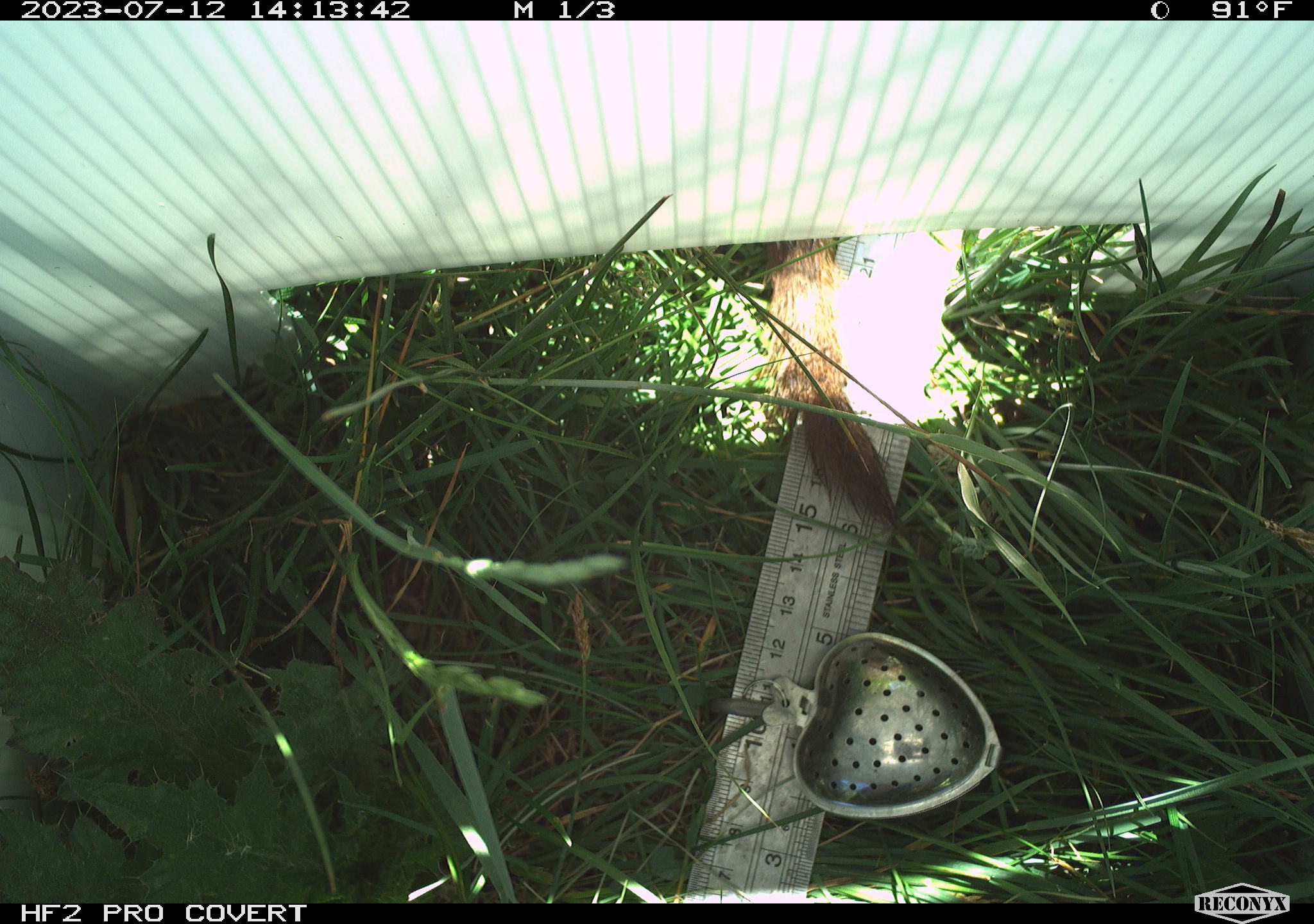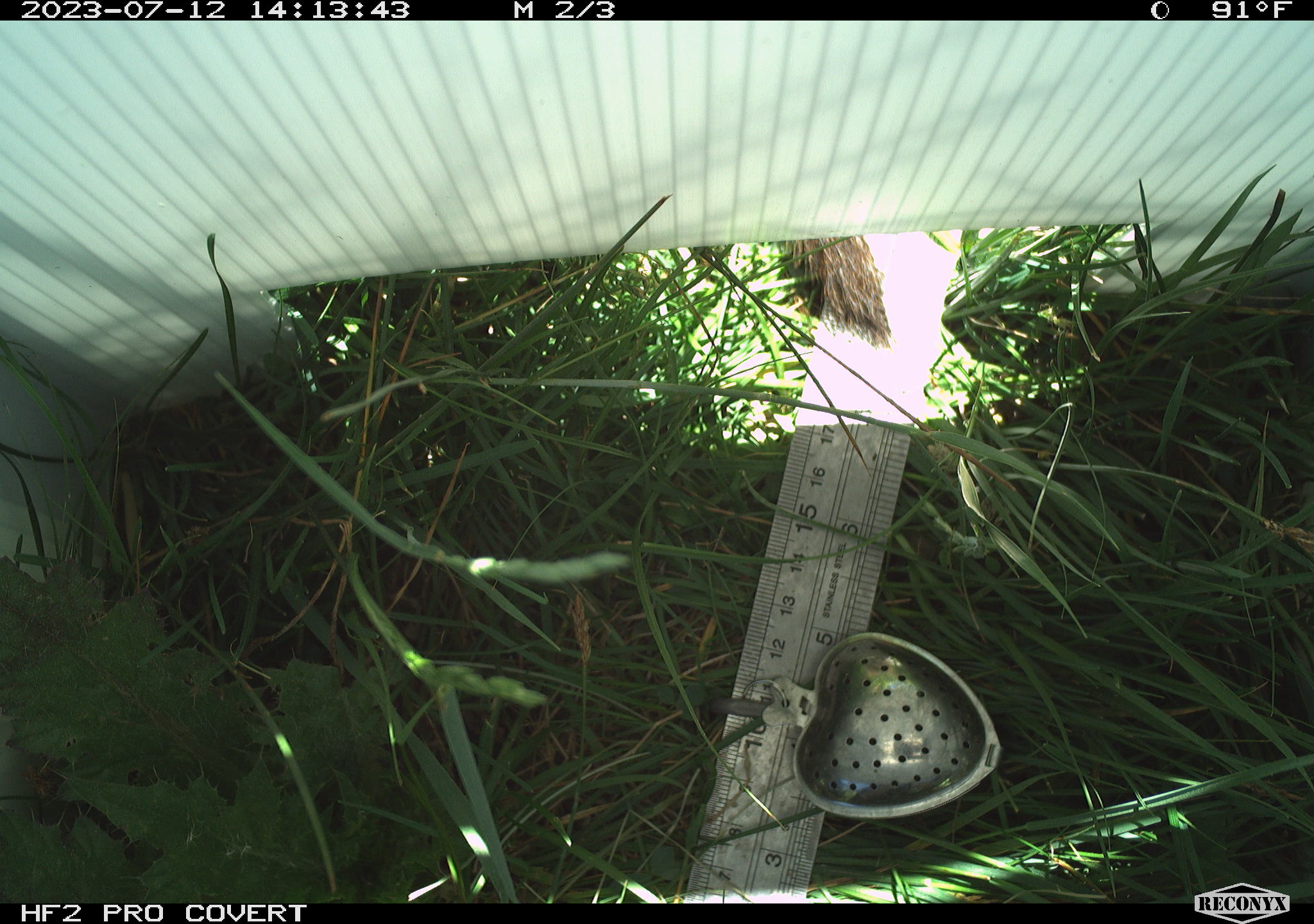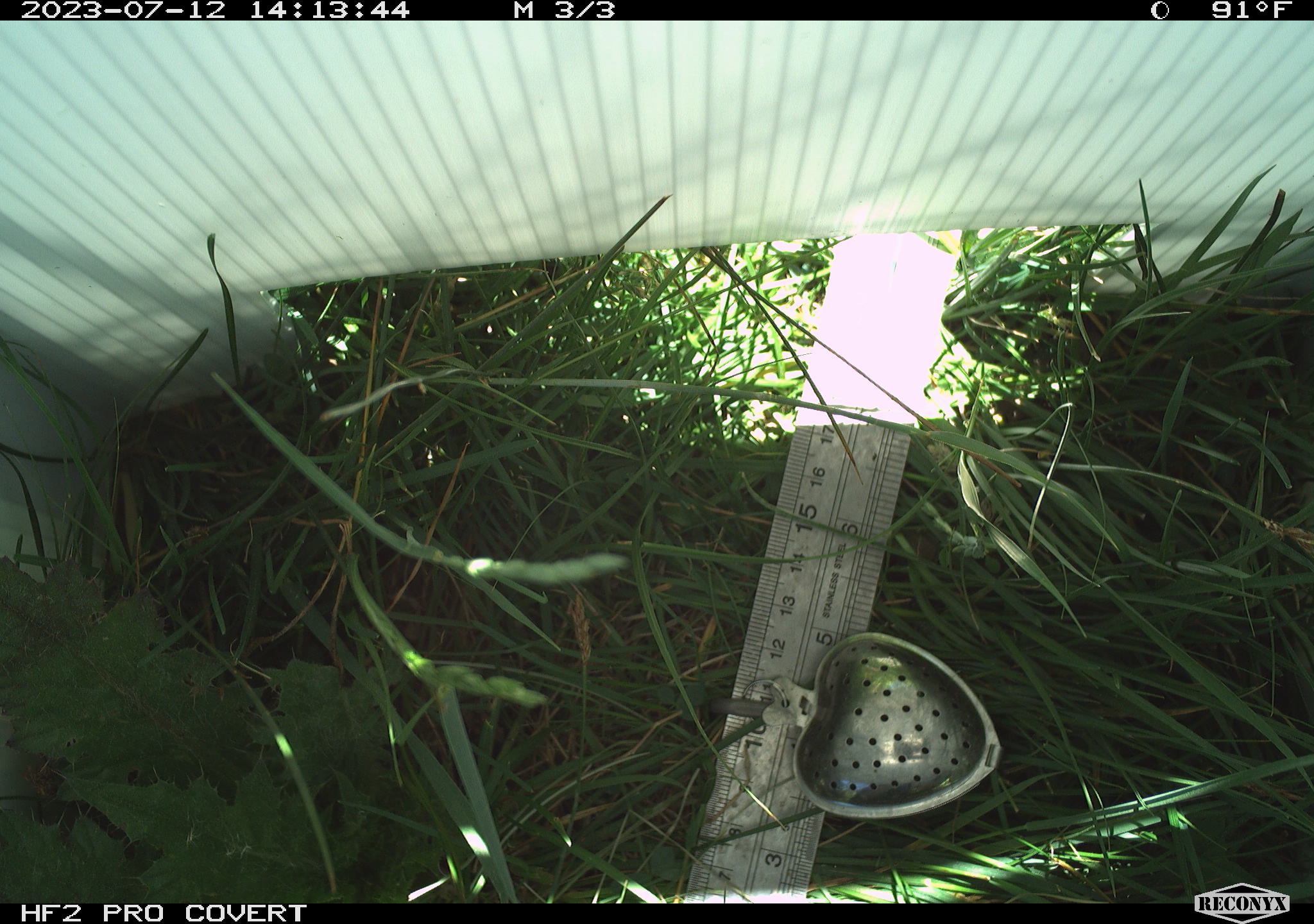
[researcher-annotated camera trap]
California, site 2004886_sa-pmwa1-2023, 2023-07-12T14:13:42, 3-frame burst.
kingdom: Animalia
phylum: Chordata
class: Mammalia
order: Rodentia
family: Sciuridae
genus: Urocitellus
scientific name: Urocitellus beldingi beldingi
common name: belding's ground squirrel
Belding's ground squirrel (Urocitellus beldingi beldingi).